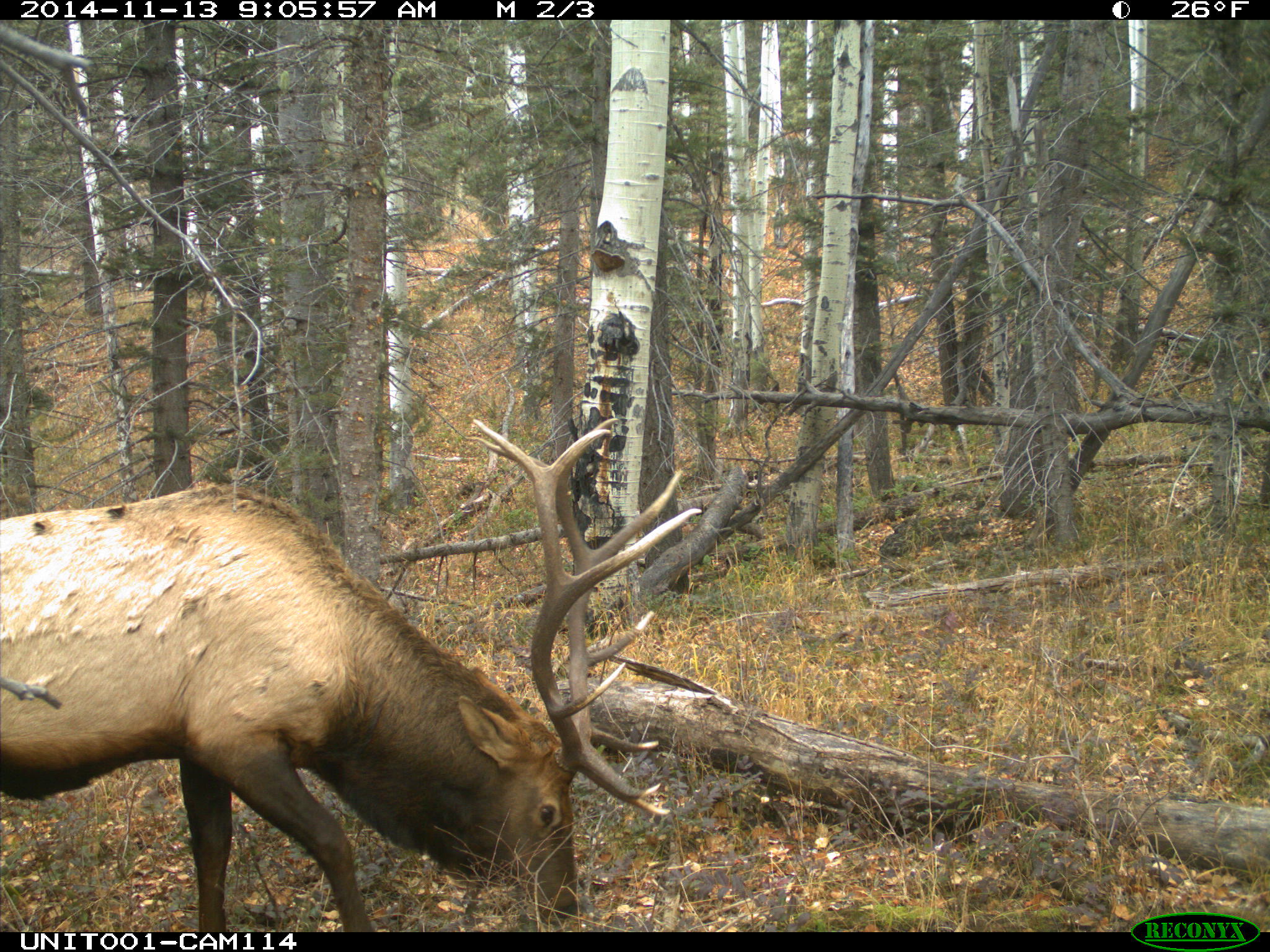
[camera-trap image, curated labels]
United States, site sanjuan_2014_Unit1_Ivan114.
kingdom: Animalia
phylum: Chordata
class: Mammalia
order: Artiodactyla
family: Cervidae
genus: Cervus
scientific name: Cervus elaphus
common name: red deer